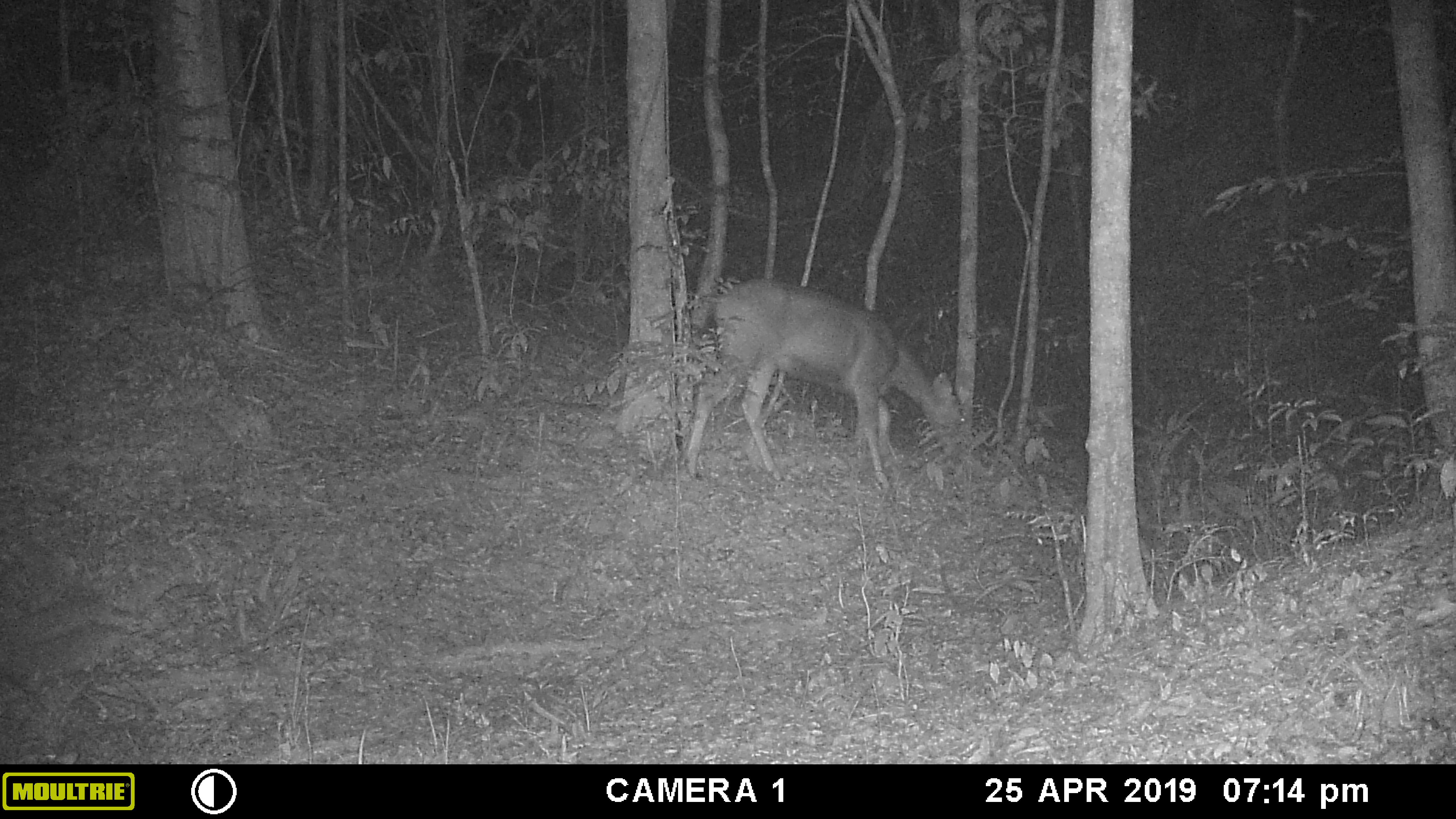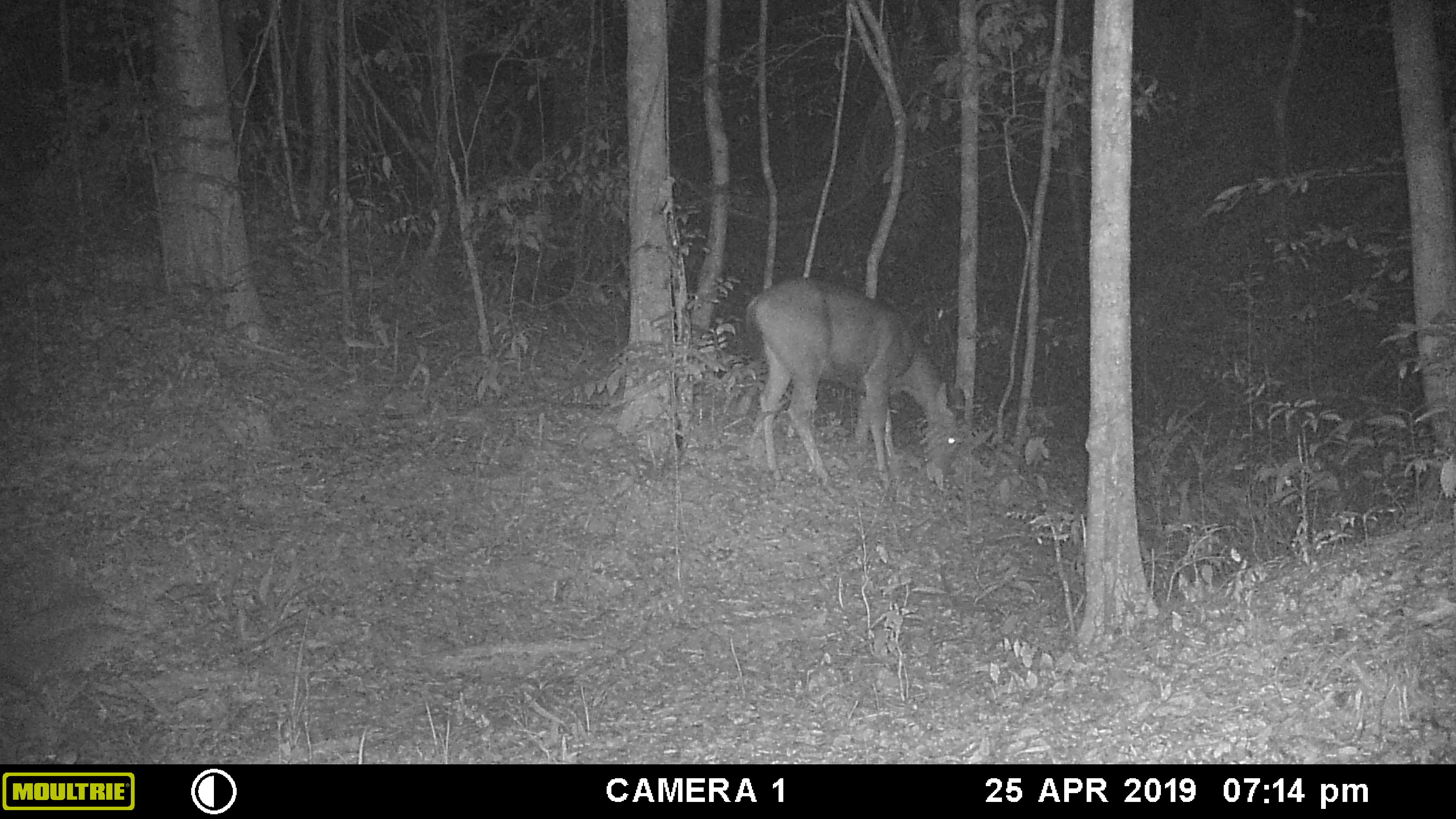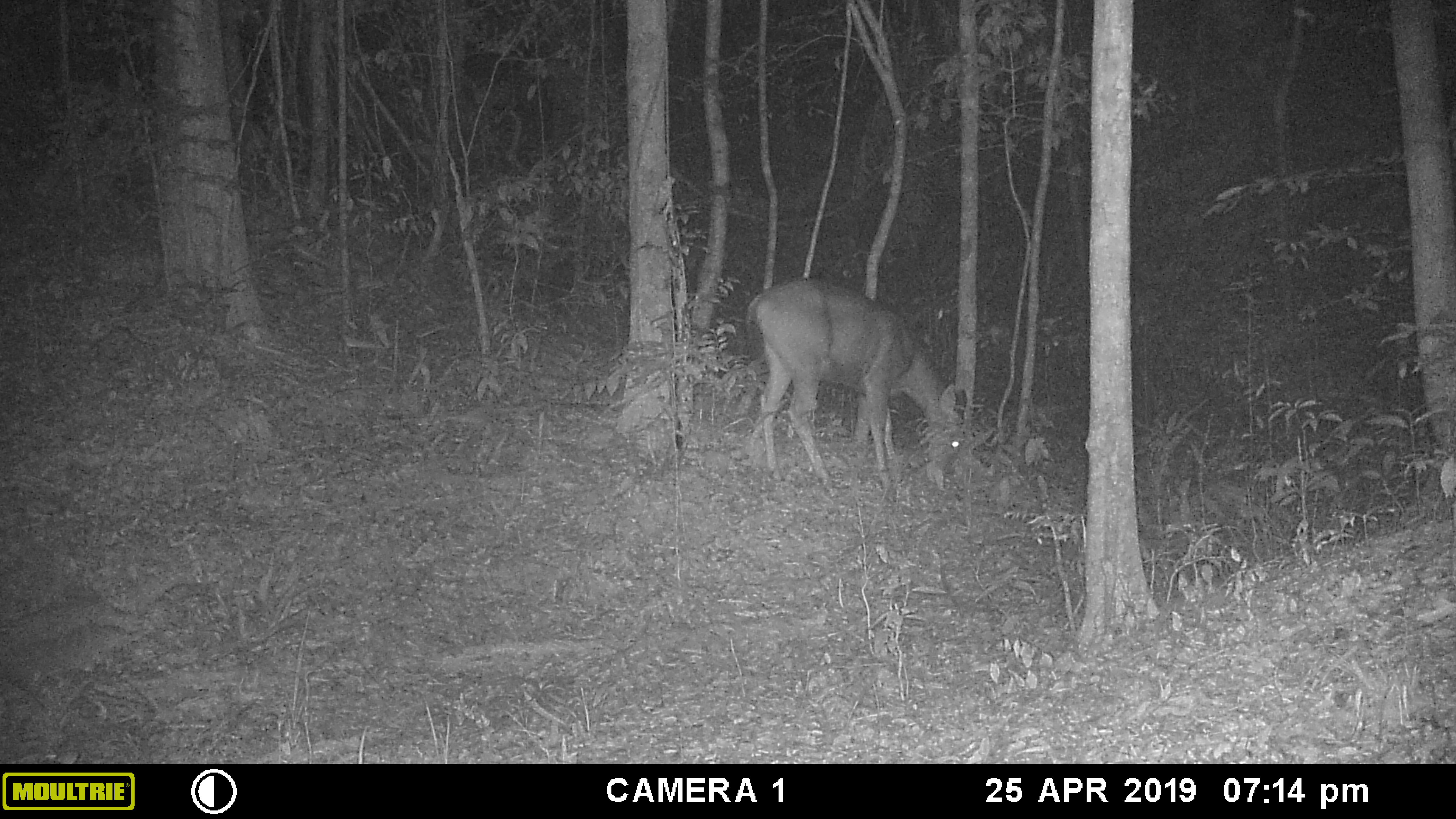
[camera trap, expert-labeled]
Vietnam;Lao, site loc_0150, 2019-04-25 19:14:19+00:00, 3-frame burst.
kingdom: Animalia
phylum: Chordata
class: Mammalia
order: Artiodactyla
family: Cervidae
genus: Rusa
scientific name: Rusa unicolor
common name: sambar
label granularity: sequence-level